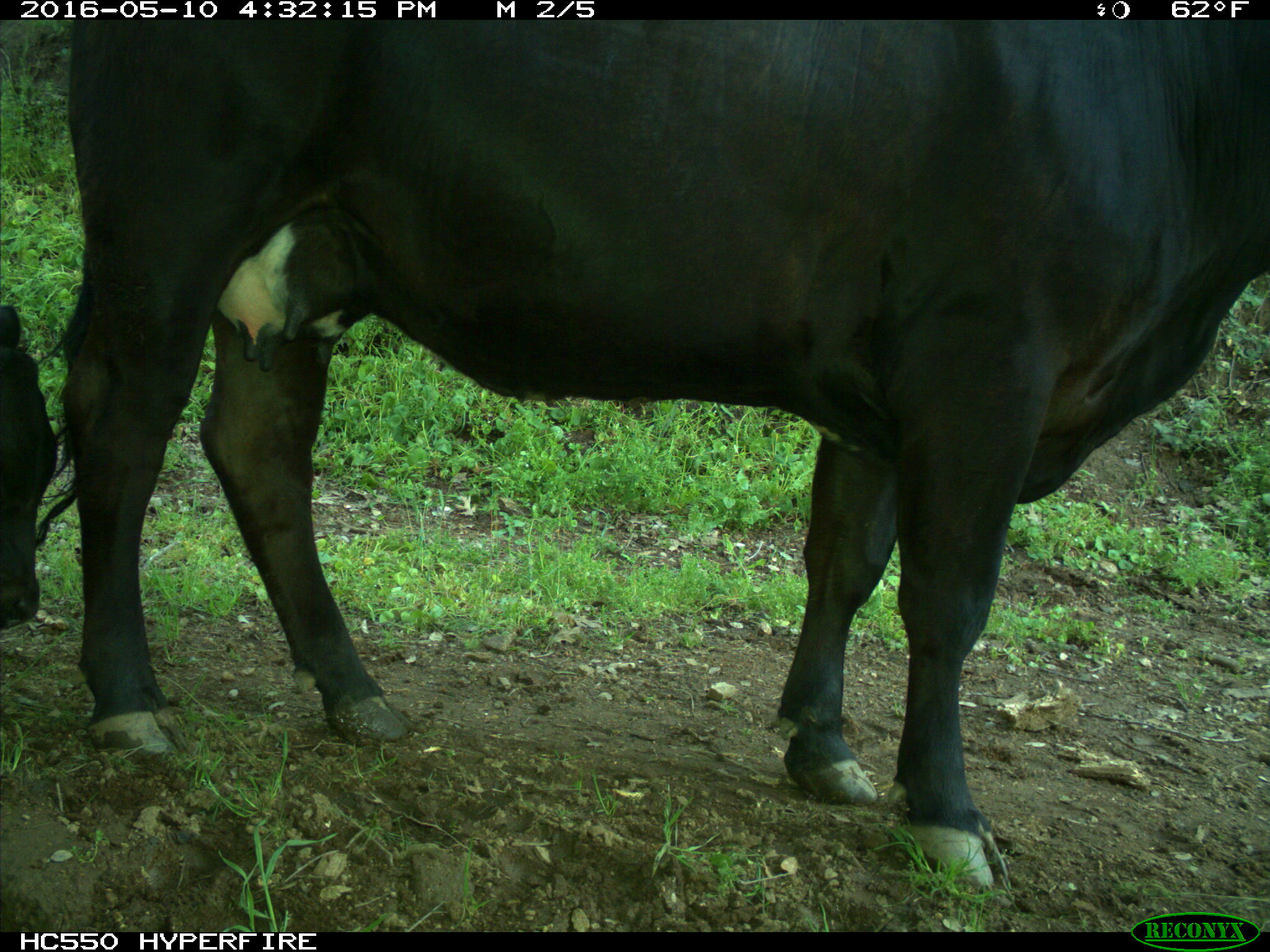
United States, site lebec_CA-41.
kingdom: Animalia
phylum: Chordata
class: Mammalia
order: Artiodactyla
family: Bovidae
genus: Bos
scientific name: Bos taurus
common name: domestic cow